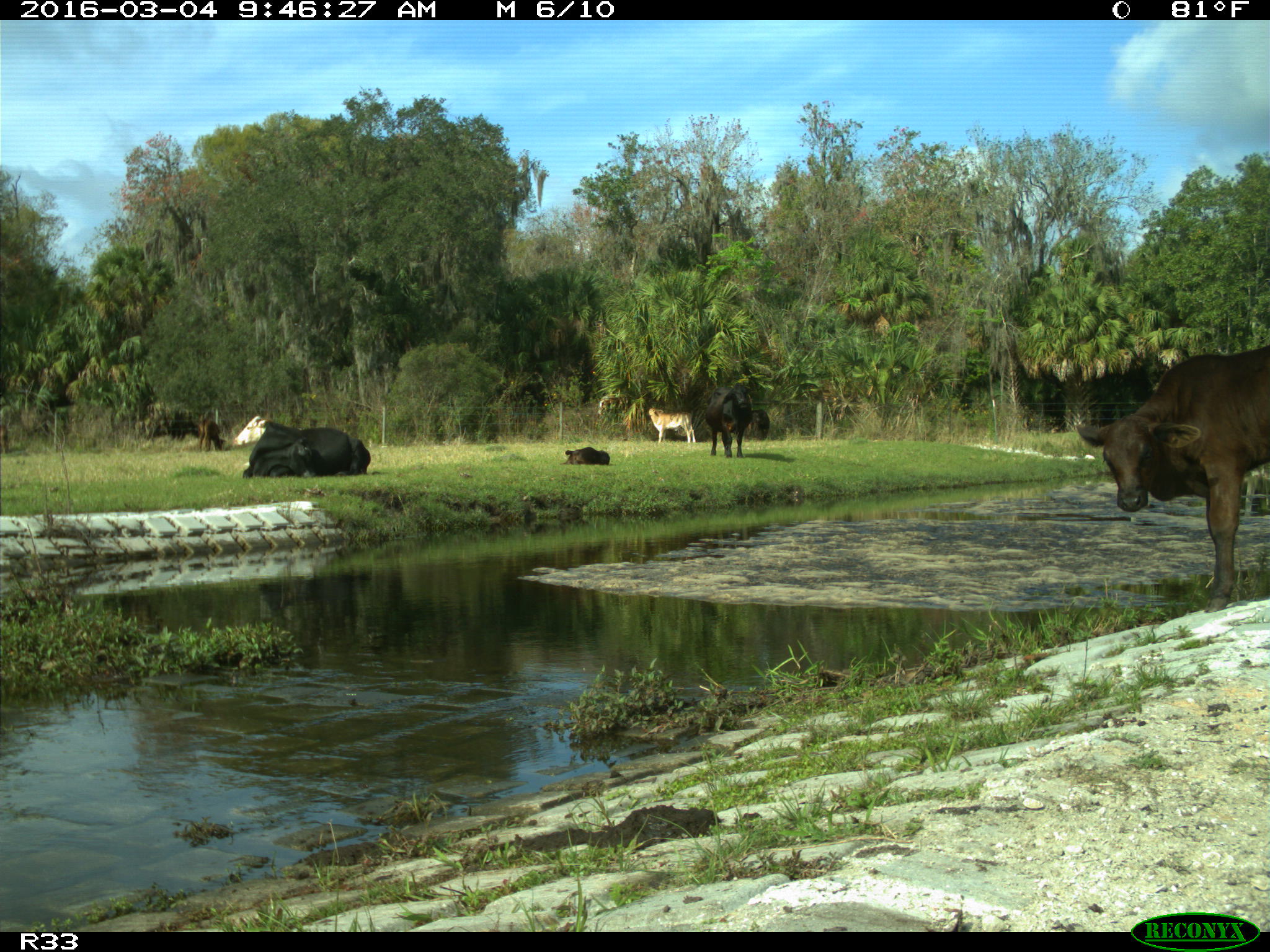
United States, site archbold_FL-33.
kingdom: Animalia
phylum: Chordata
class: Mammalia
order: Artiodactyla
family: Bovidae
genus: Bos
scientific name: Bos taurus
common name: domestic cow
Bos taurus (domestic cow).